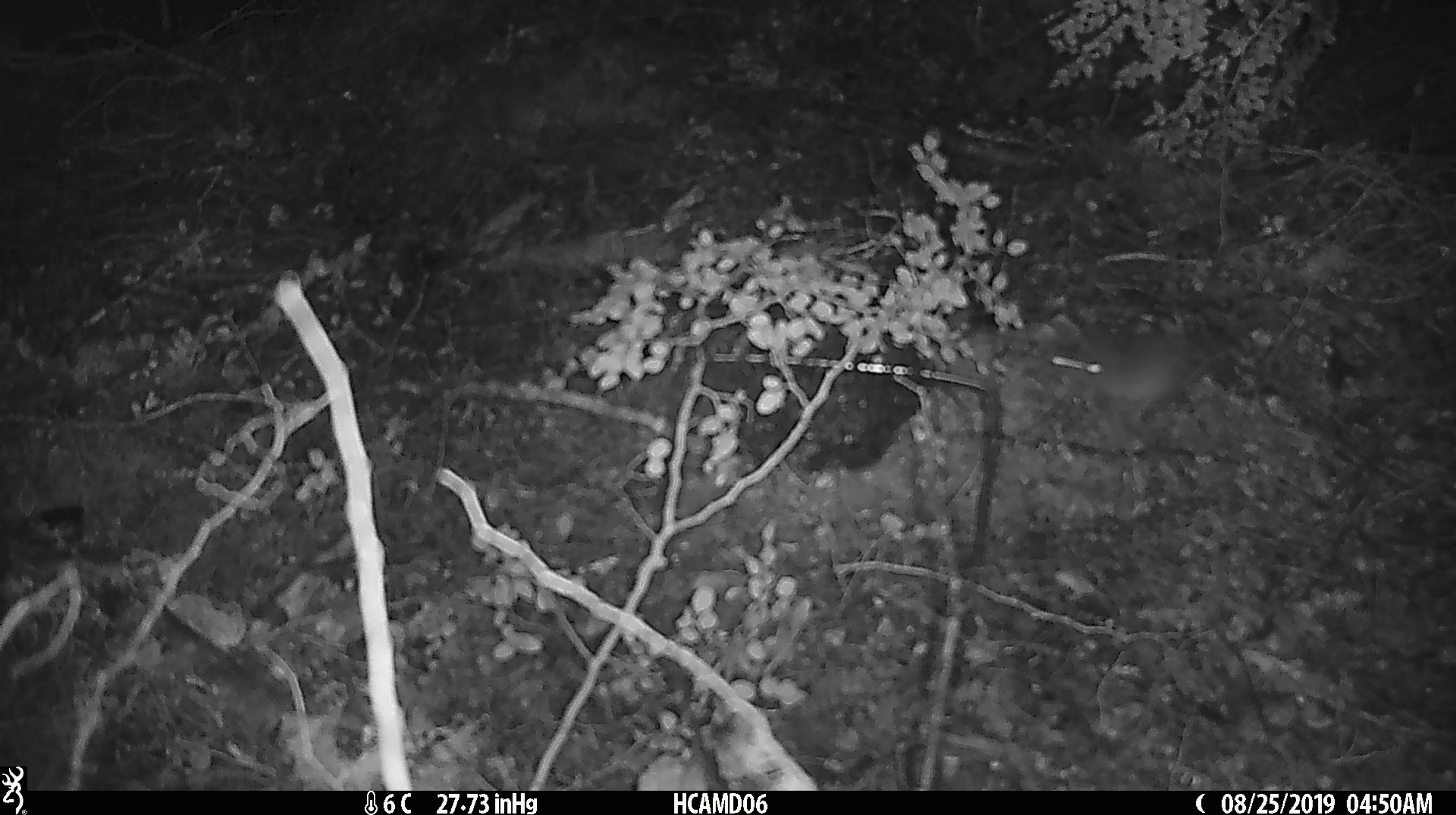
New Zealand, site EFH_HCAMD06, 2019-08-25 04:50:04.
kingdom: Animalia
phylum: Chordata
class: Mammalia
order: Rodentia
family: Muridae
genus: Mus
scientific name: Mus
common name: mouse